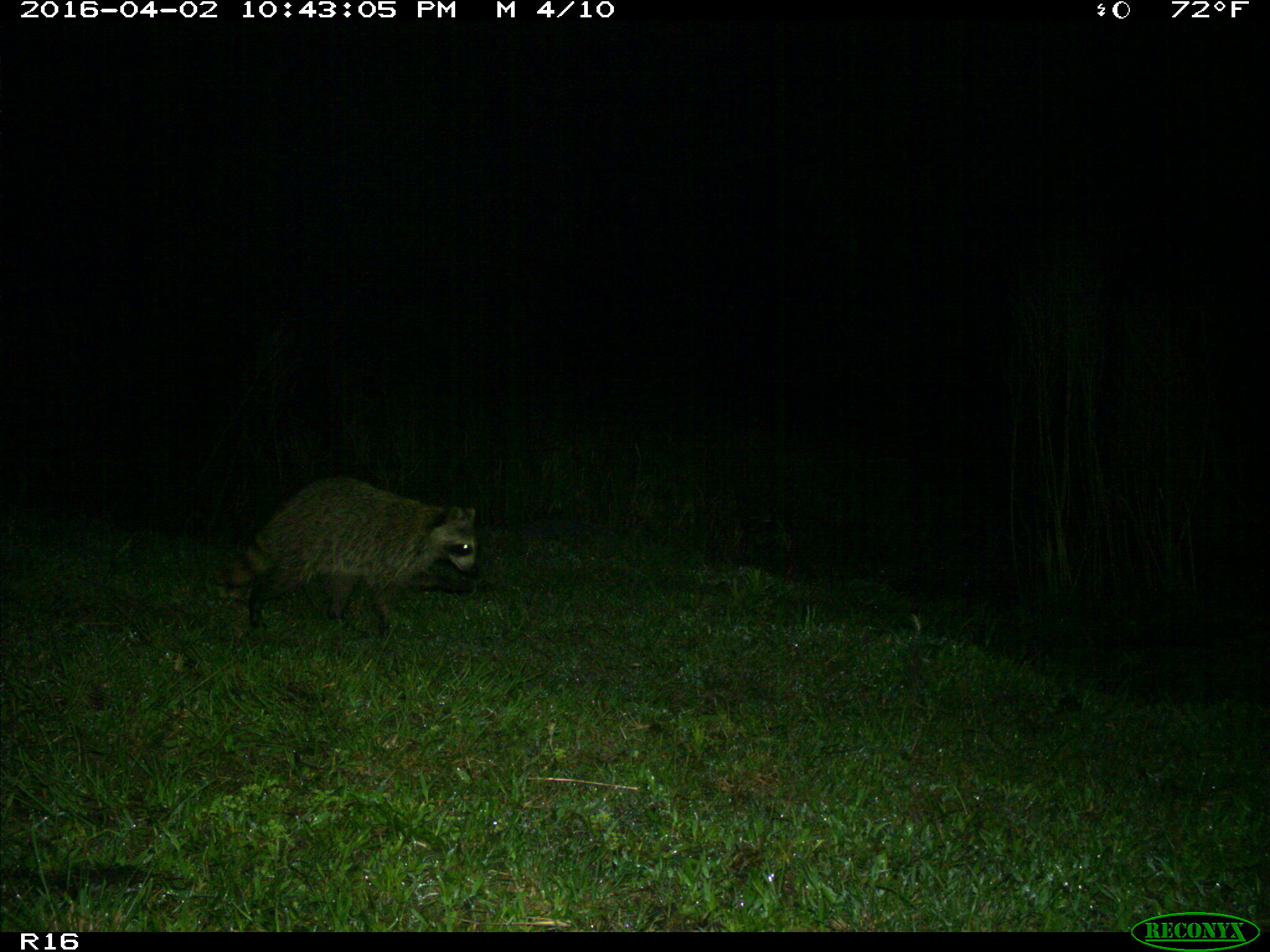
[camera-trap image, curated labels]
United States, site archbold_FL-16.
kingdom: Animalia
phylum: Chordata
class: Mammalia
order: Carnivora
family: Procyonidae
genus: Procyon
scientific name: Procyon lotor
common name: common raccoon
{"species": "Procyon lotor (common raccoon)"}